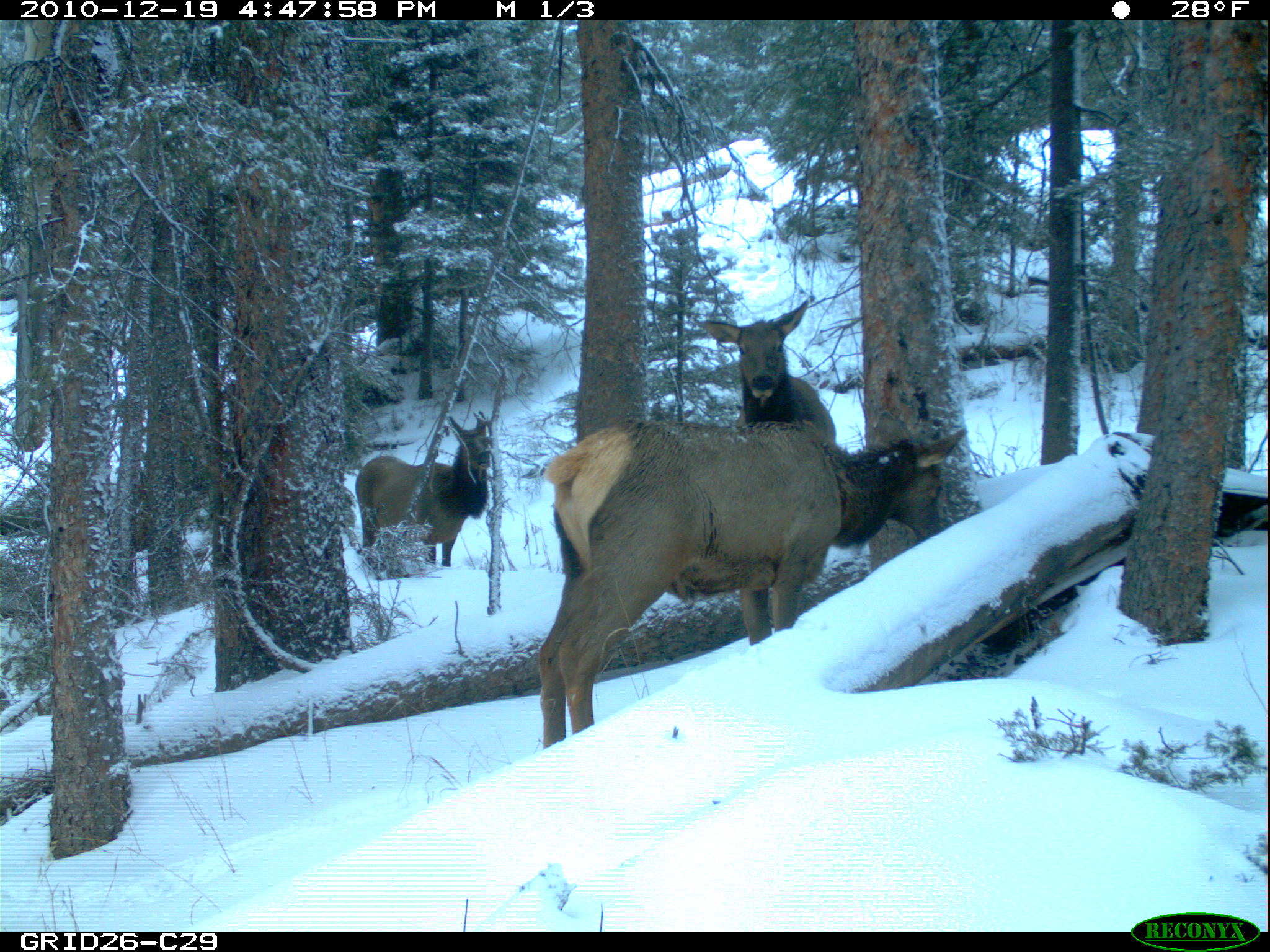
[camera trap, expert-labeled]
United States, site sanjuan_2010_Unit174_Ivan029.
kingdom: Animalia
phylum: Chordata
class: Mammalia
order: Artiodactyla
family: Cervidae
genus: Cervus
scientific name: Cervus elaphus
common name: red deer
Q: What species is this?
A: Cervus elaphus (red deer).